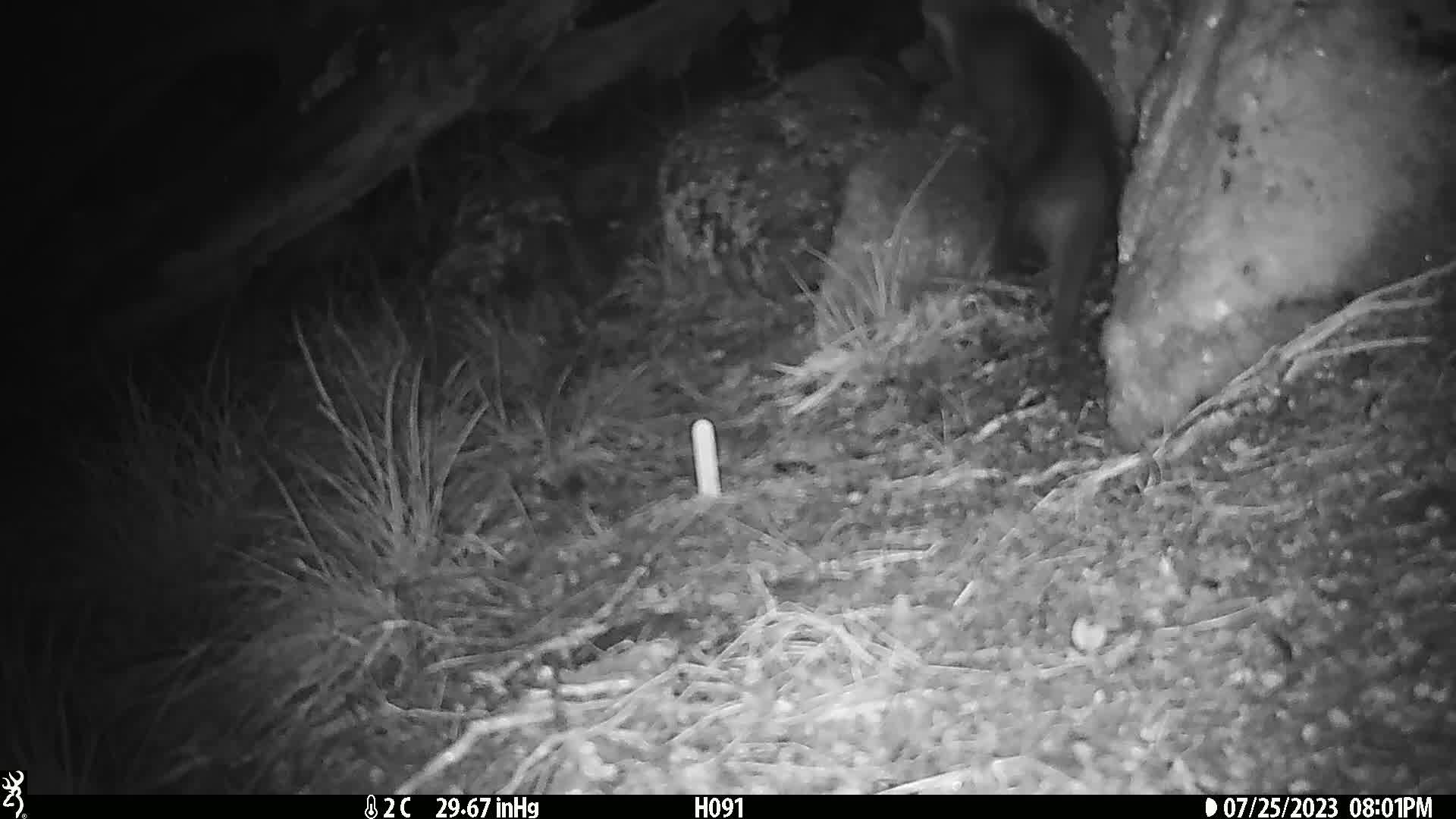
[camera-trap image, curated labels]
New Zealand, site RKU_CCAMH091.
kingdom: Animalia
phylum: Chordata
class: Mammalia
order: Carnivora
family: Felidae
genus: Felis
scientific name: Felis catus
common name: domestic cat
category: cat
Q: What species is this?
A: Cat (domestic cat) (Felis catus).